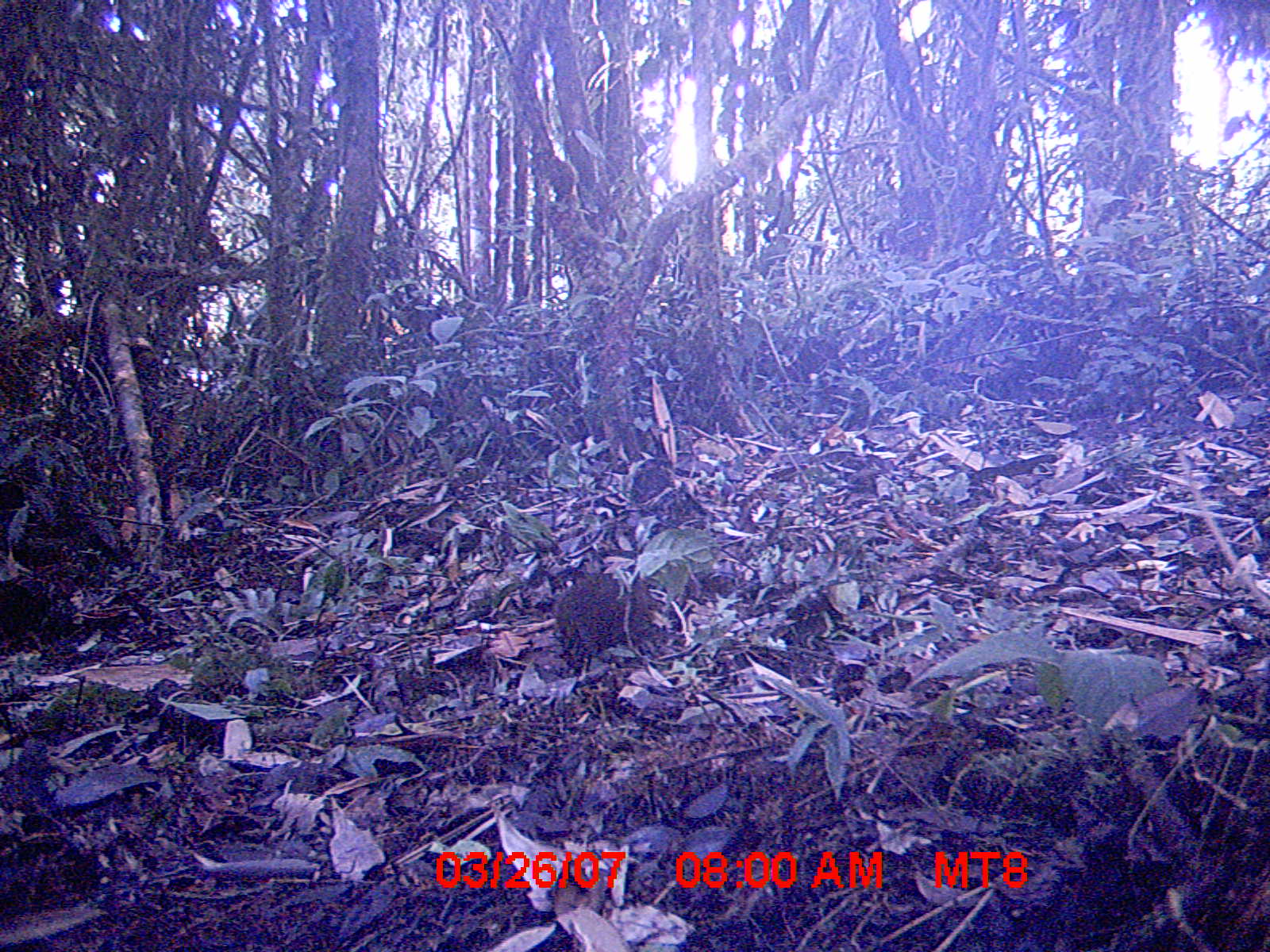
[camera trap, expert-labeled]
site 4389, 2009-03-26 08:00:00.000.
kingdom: Animalia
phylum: Chordata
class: Mammalia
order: Rodentia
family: Nesomyidae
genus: Nesomys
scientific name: Nesomys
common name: nesomys rodents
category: nesomys sp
Nesomys sp (nesomys rodents) (Nesomys), count 1.